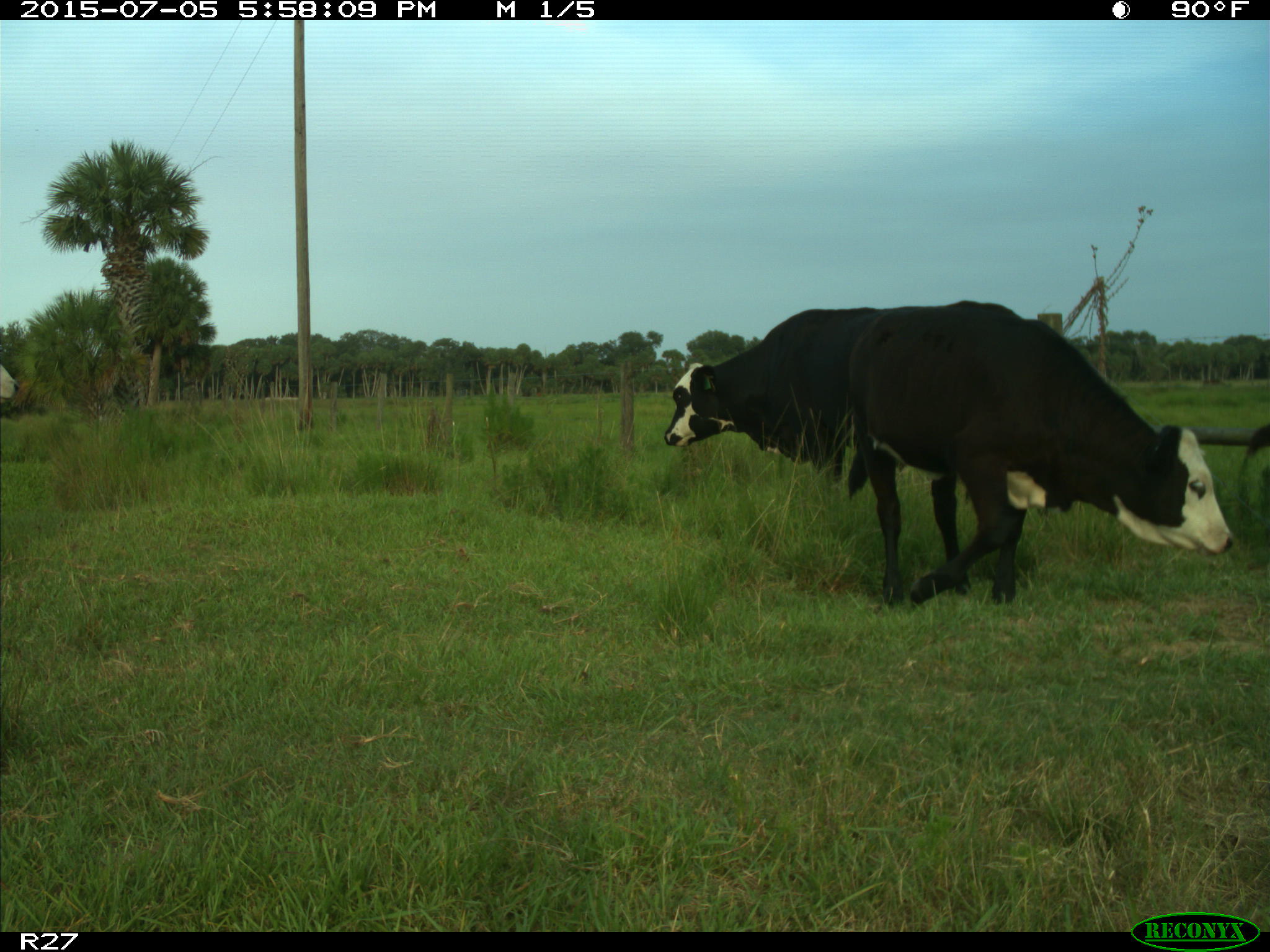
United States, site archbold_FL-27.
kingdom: Animalia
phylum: Chordata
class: Mammalia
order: Artiodactyla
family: Bovidae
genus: Bos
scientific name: Bos taurus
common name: domestic cow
Bos taurus (domestic cow).